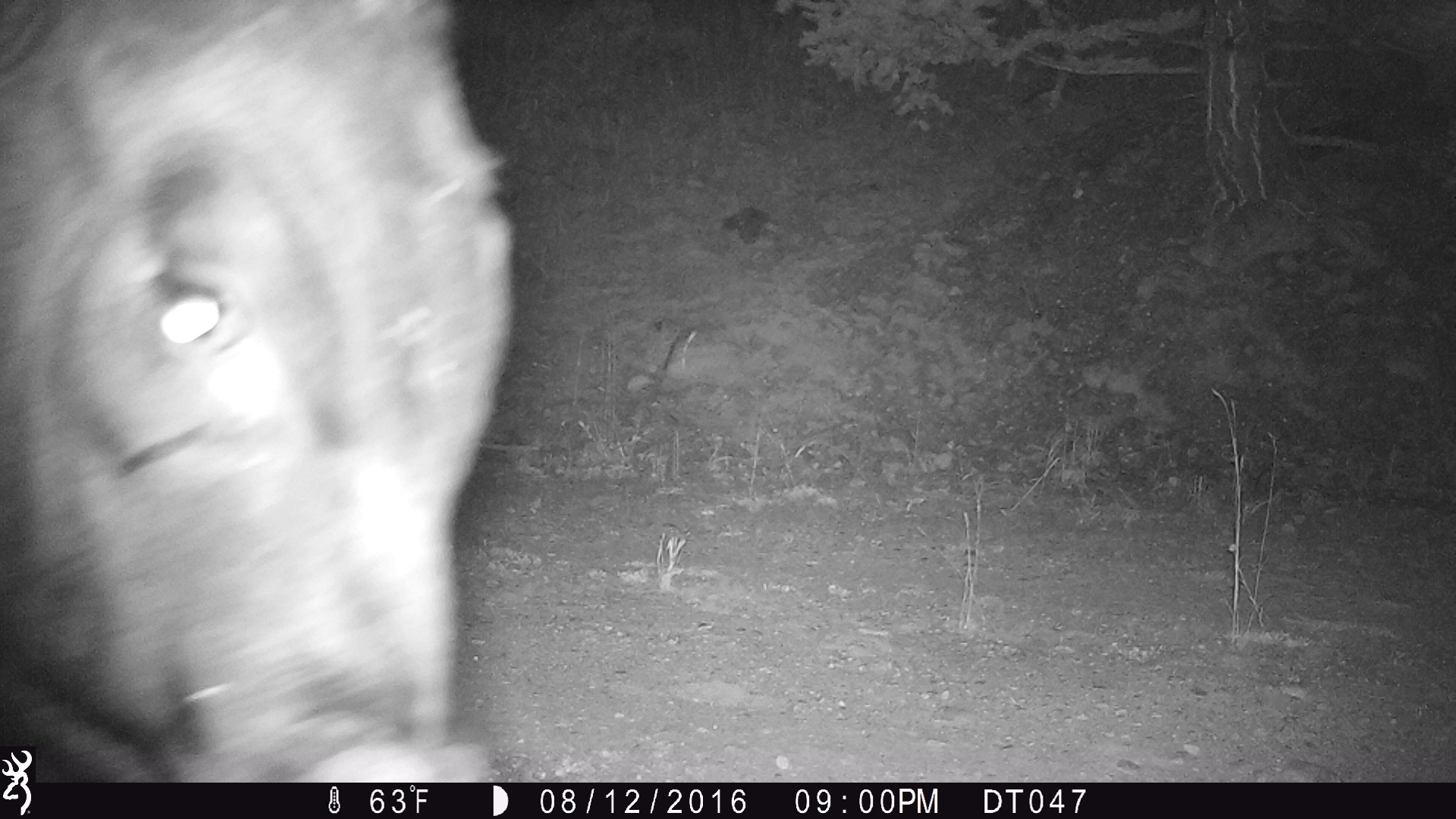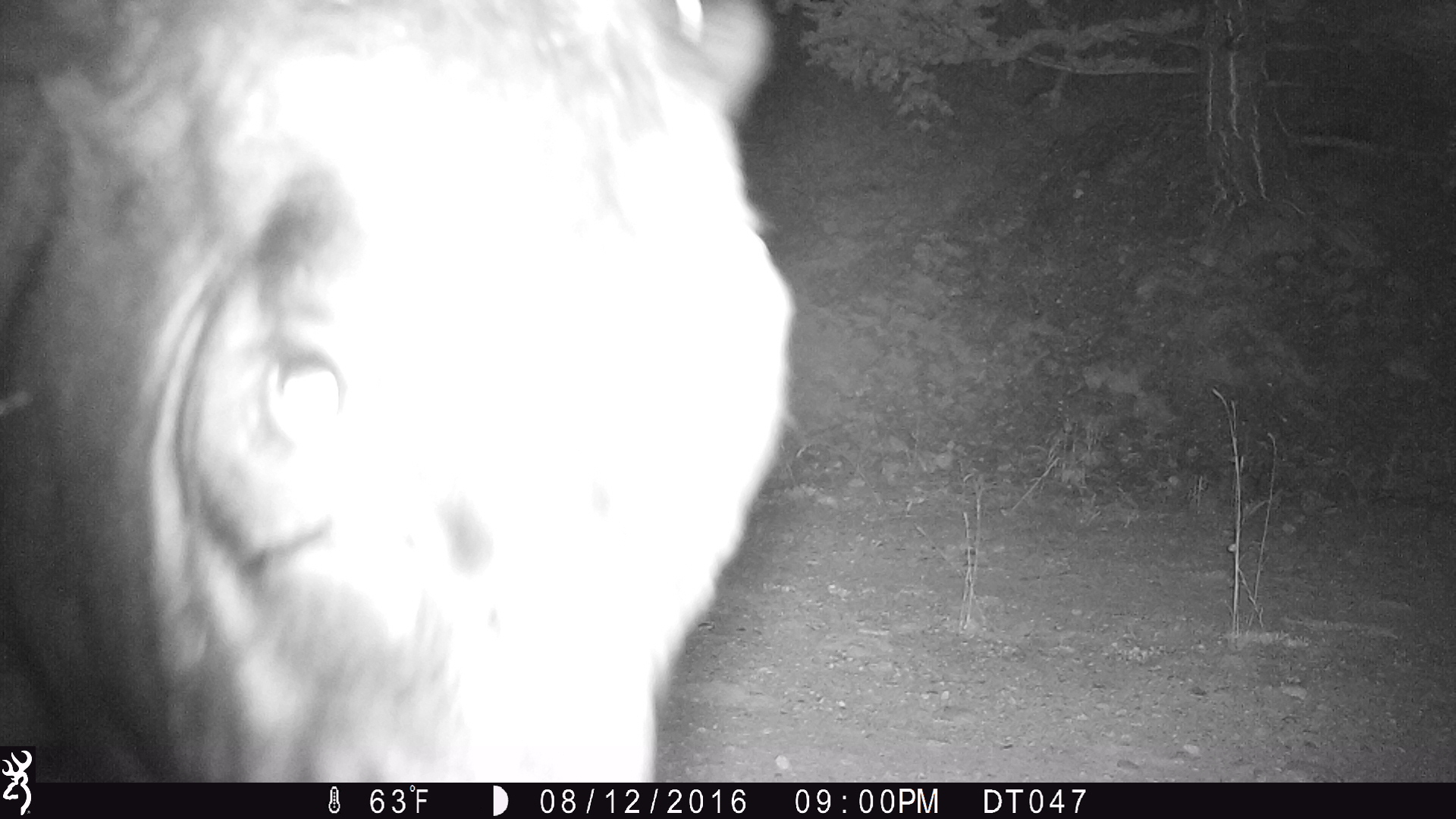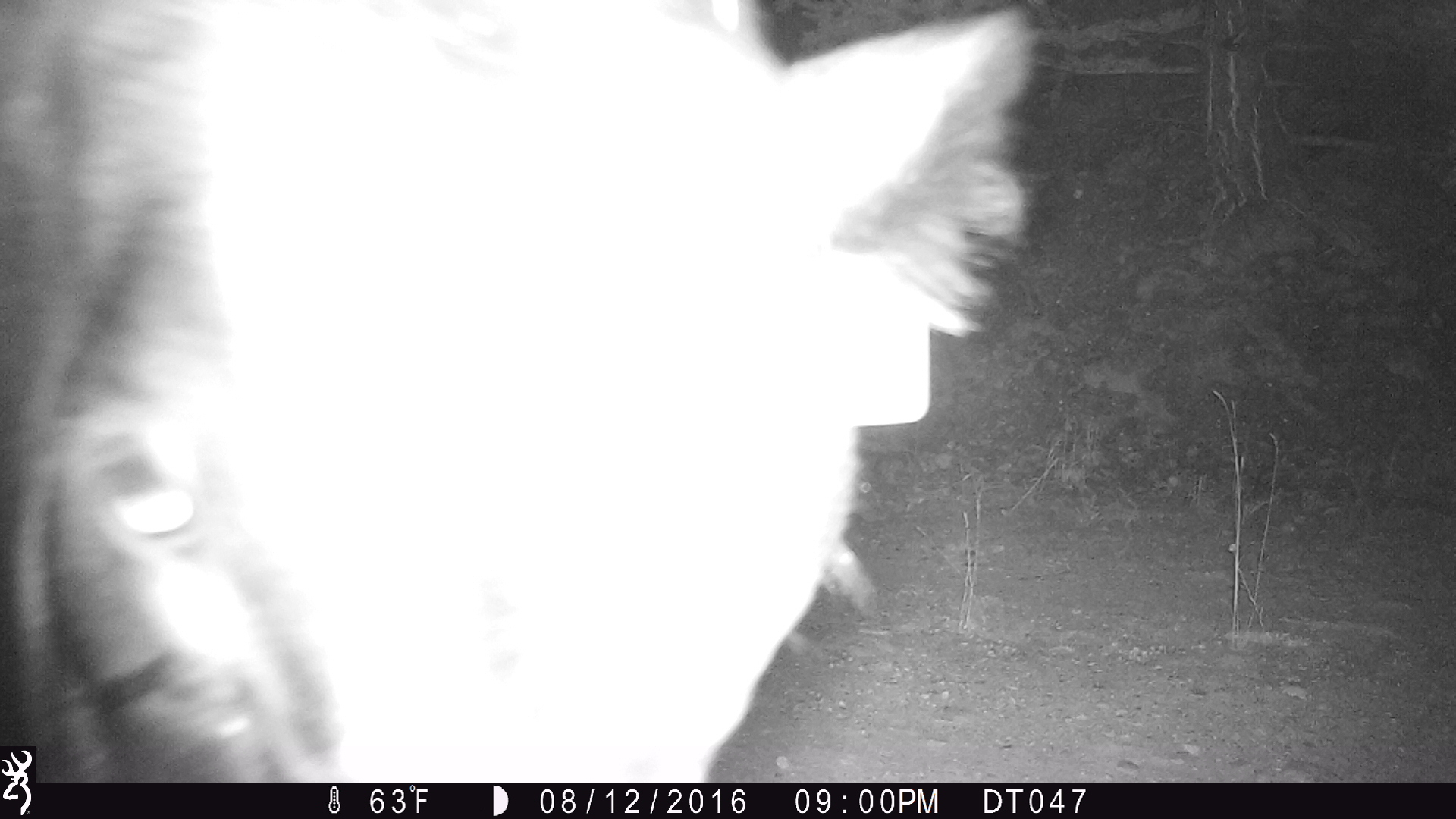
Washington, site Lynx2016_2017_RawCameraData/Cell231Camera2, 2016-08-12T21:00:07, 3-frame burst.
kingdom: Animalia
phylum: Chordata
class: Mammalia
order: Artiodactyla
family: Bovidae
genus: Bos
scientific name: Bos taurus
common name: domestic cattle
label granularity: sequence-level